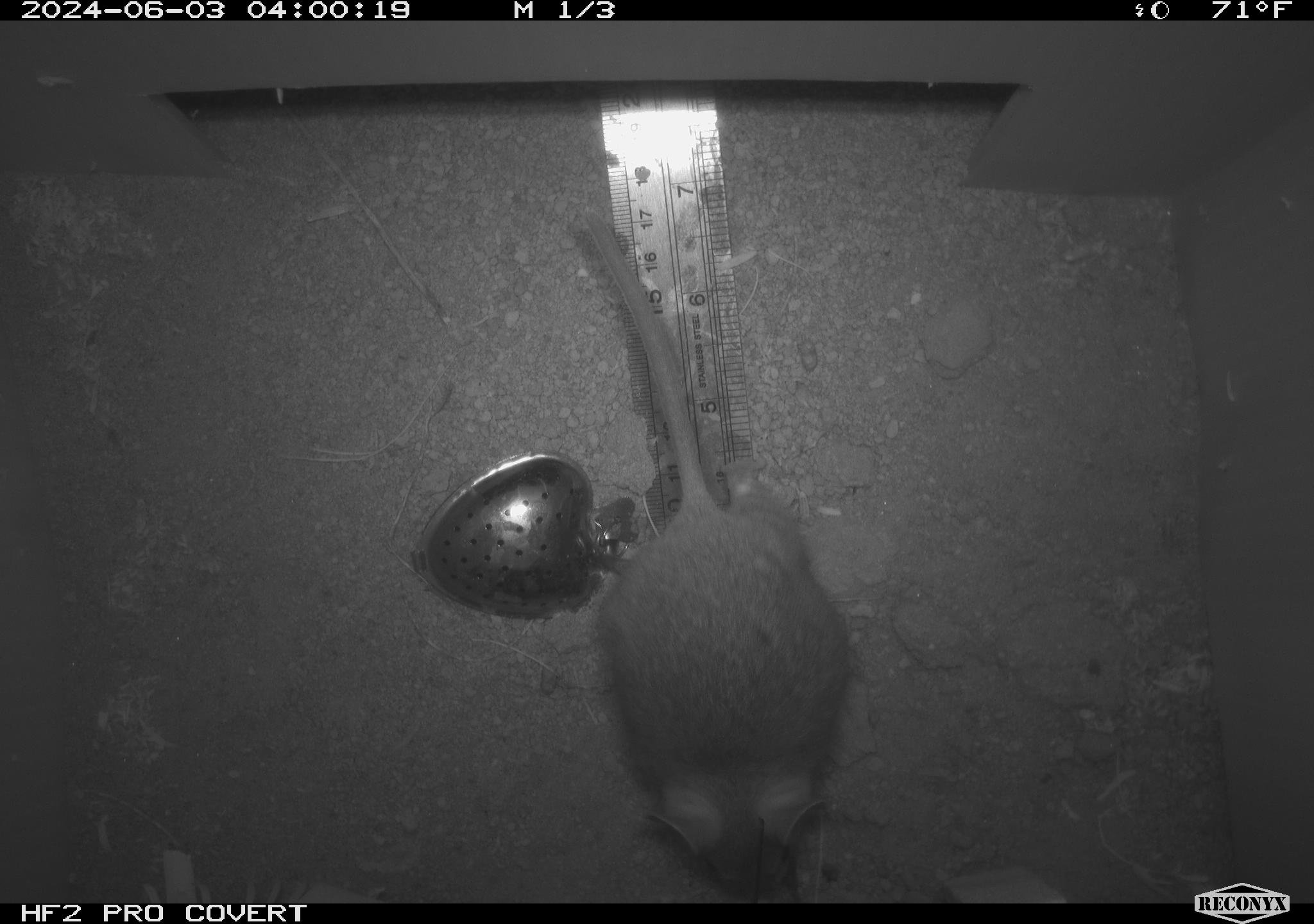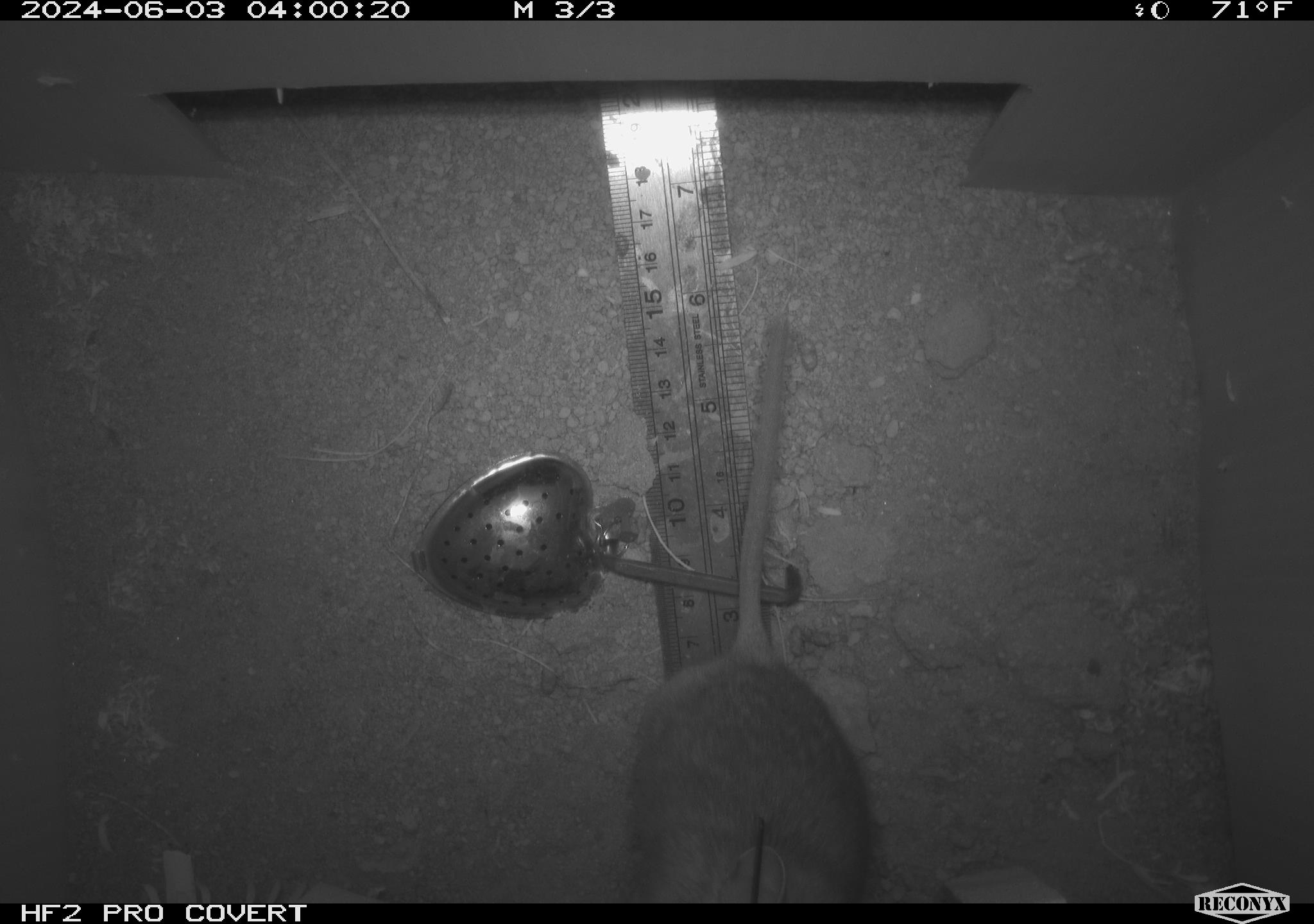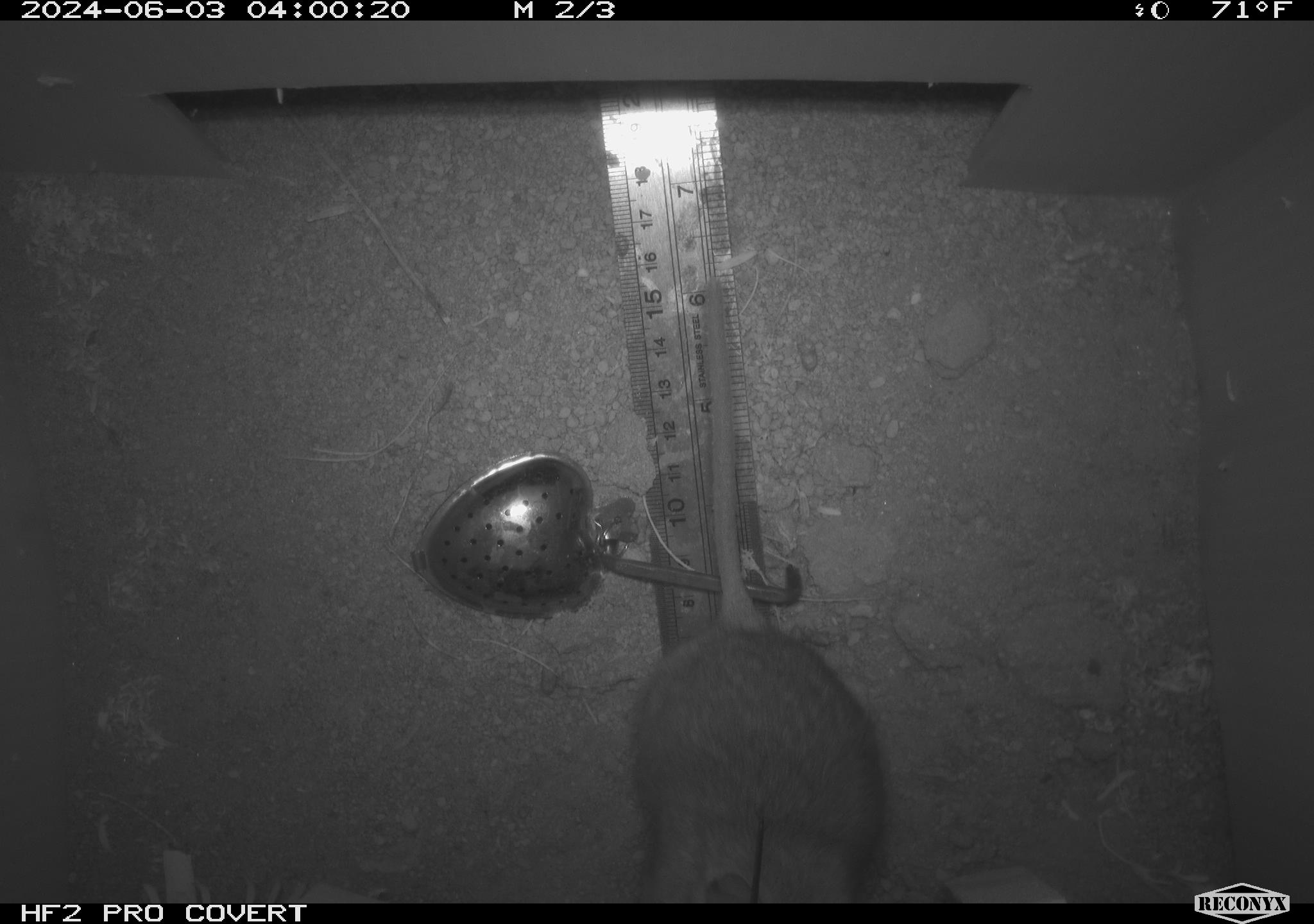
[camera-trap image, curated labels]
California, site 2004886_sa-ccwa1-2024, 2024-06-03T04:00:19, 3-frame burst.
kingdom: Animalia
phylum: Chordata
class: Mammalia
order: Rodentia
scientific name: Rodentia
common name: woodrat or rat or mouse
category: woodrat or rat or mouse species